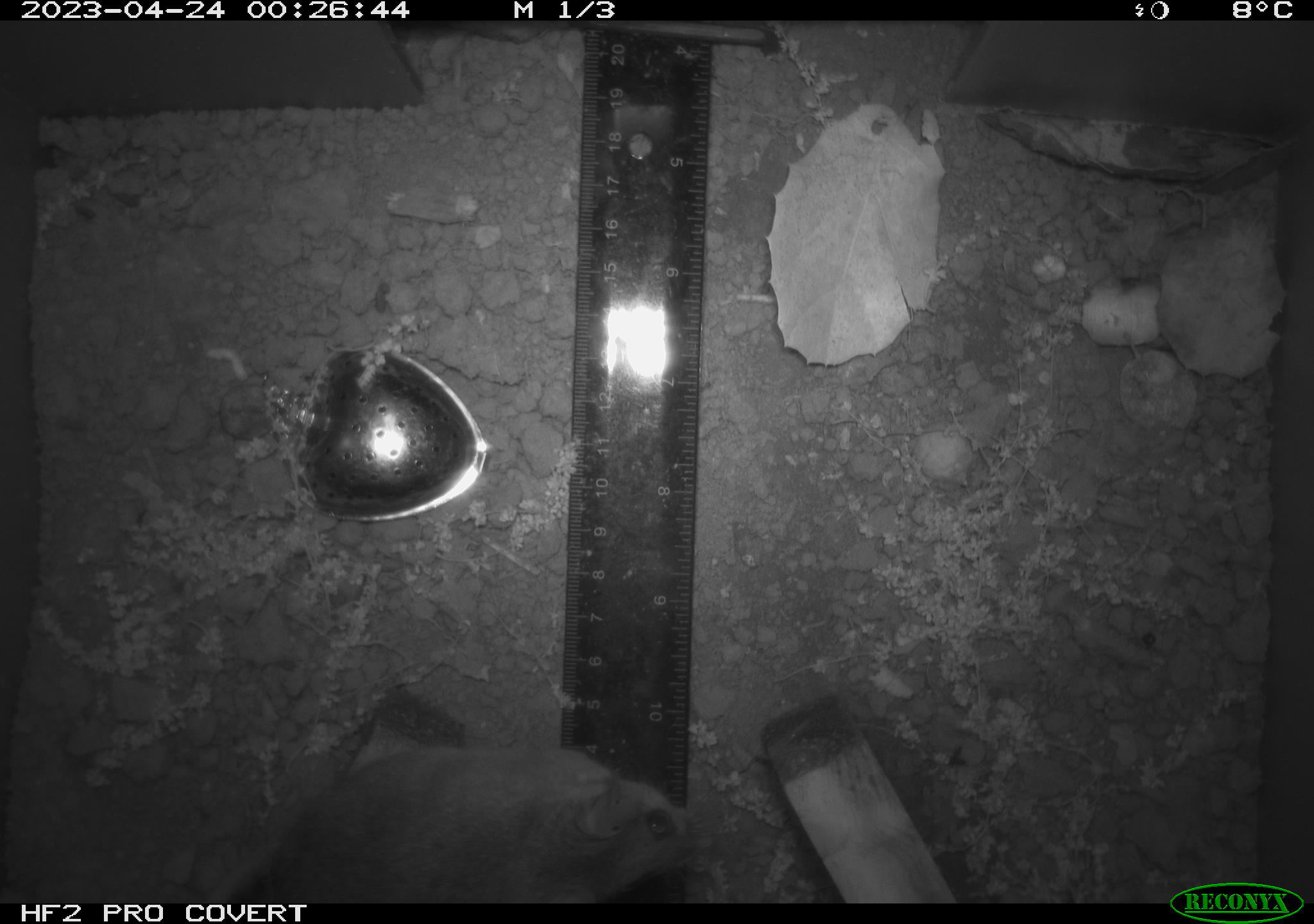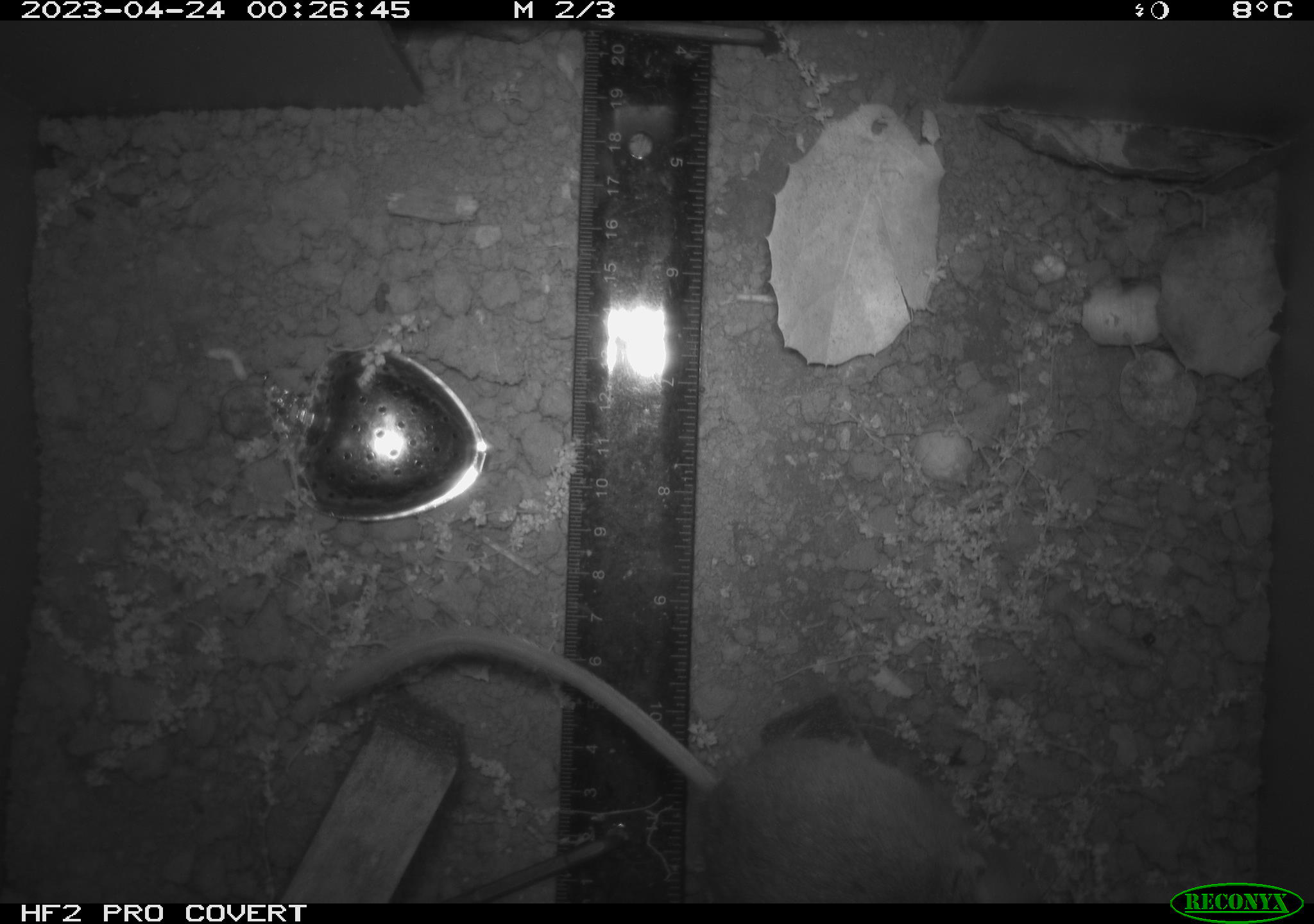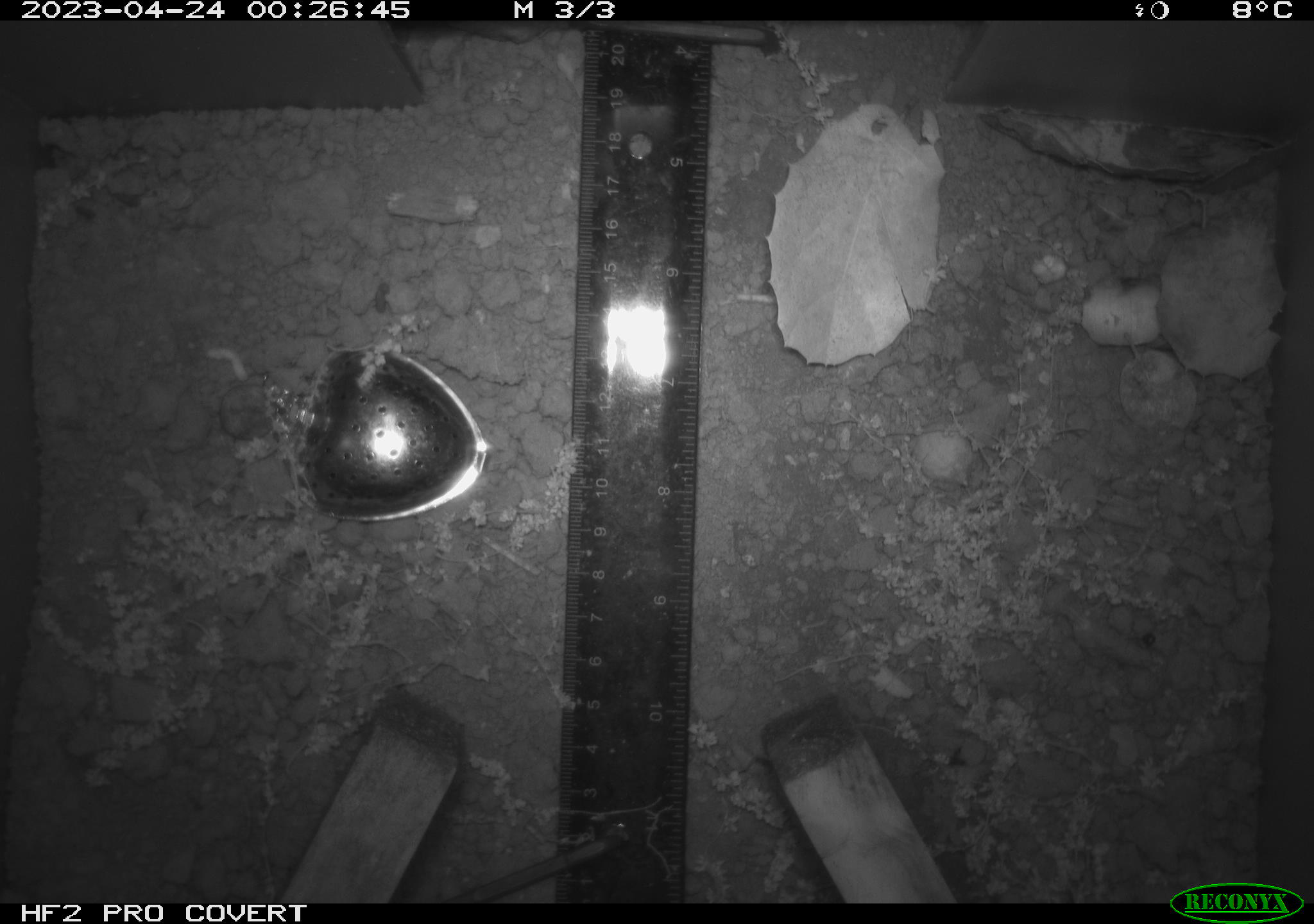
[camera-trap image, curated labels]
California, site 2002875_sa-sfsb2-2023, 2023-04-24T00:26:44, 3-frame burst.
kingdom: Animalia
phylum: Chordata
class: Mammalia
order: Rodentia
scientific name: Rodentia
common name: mouse species